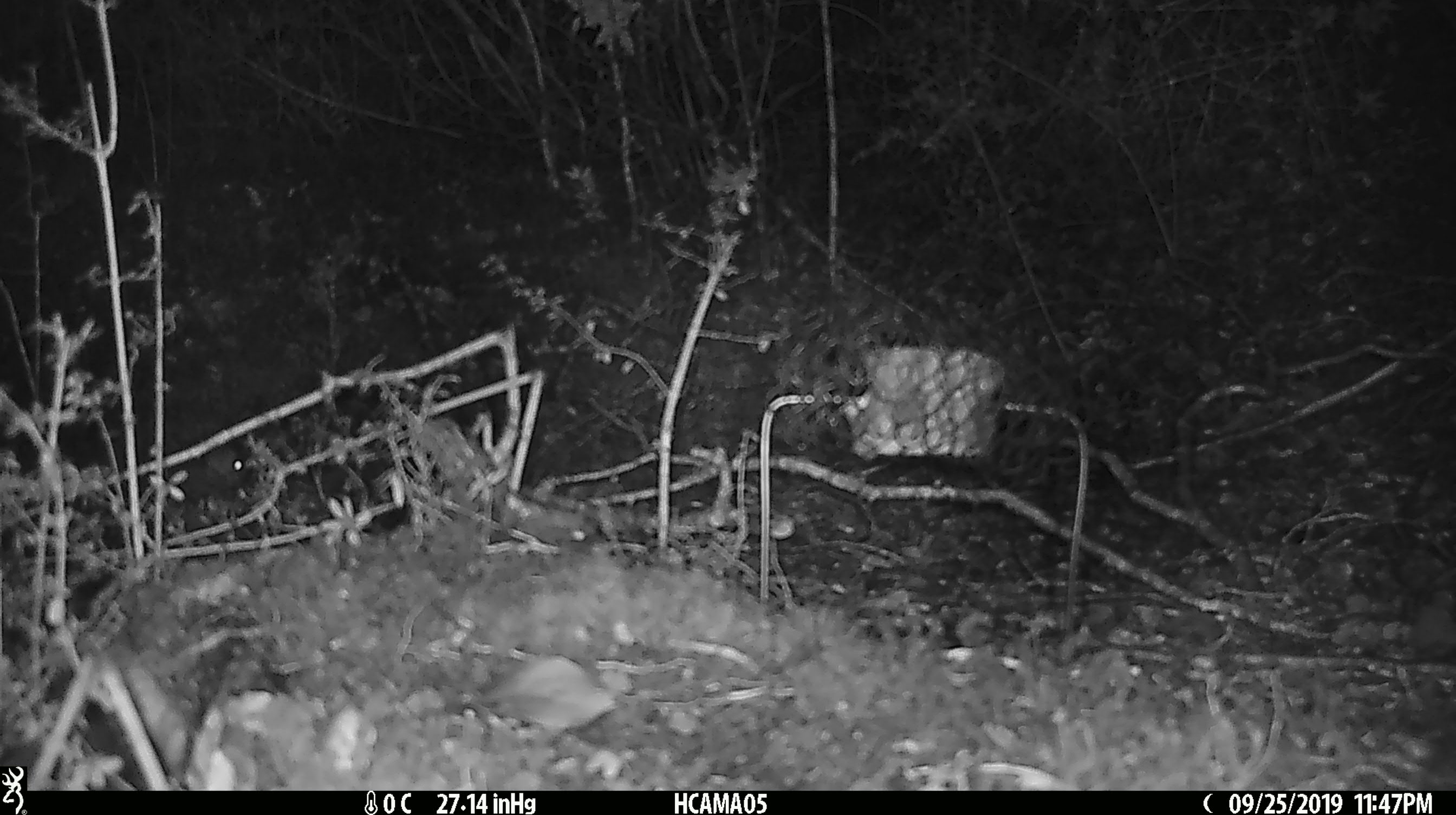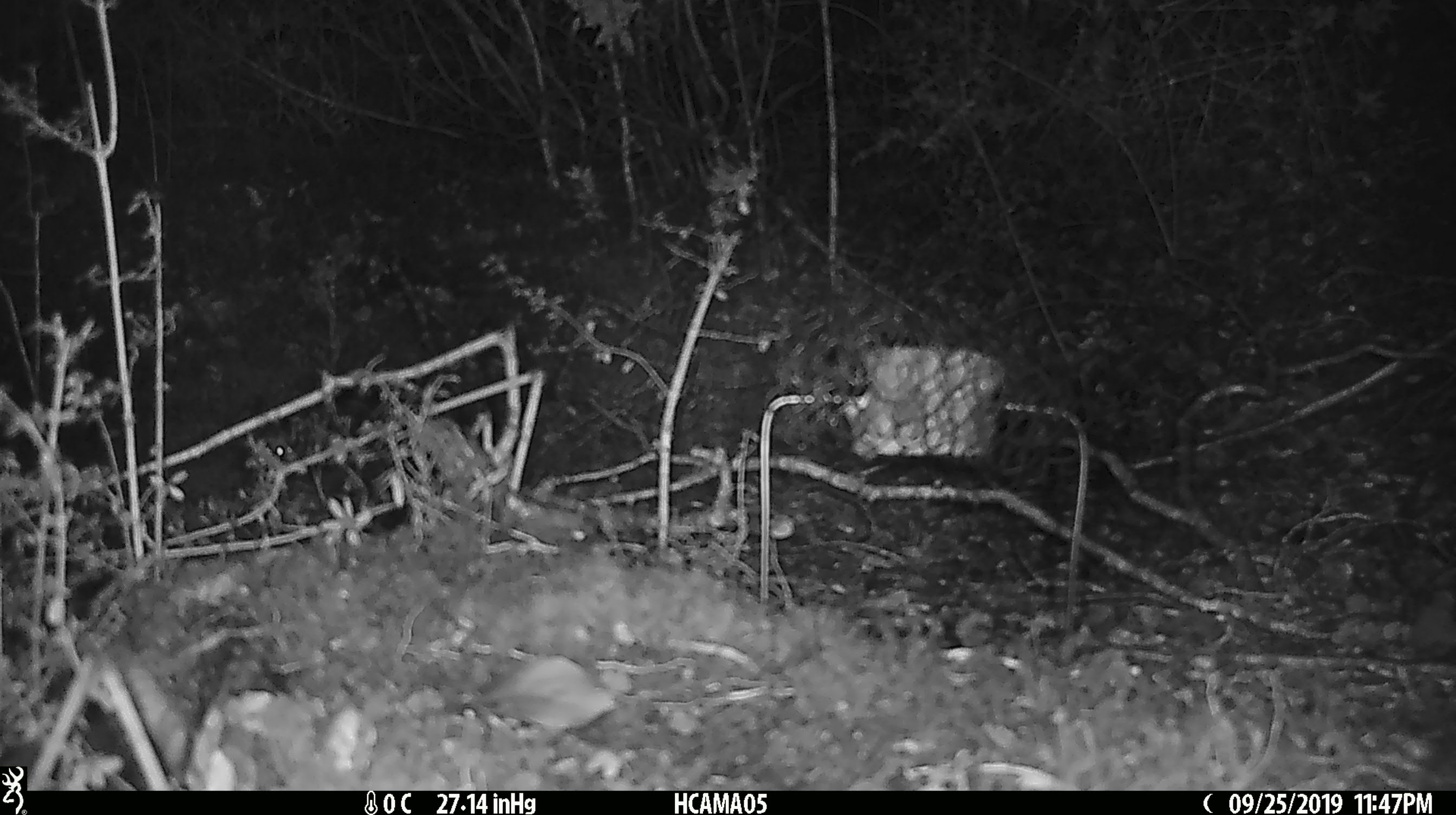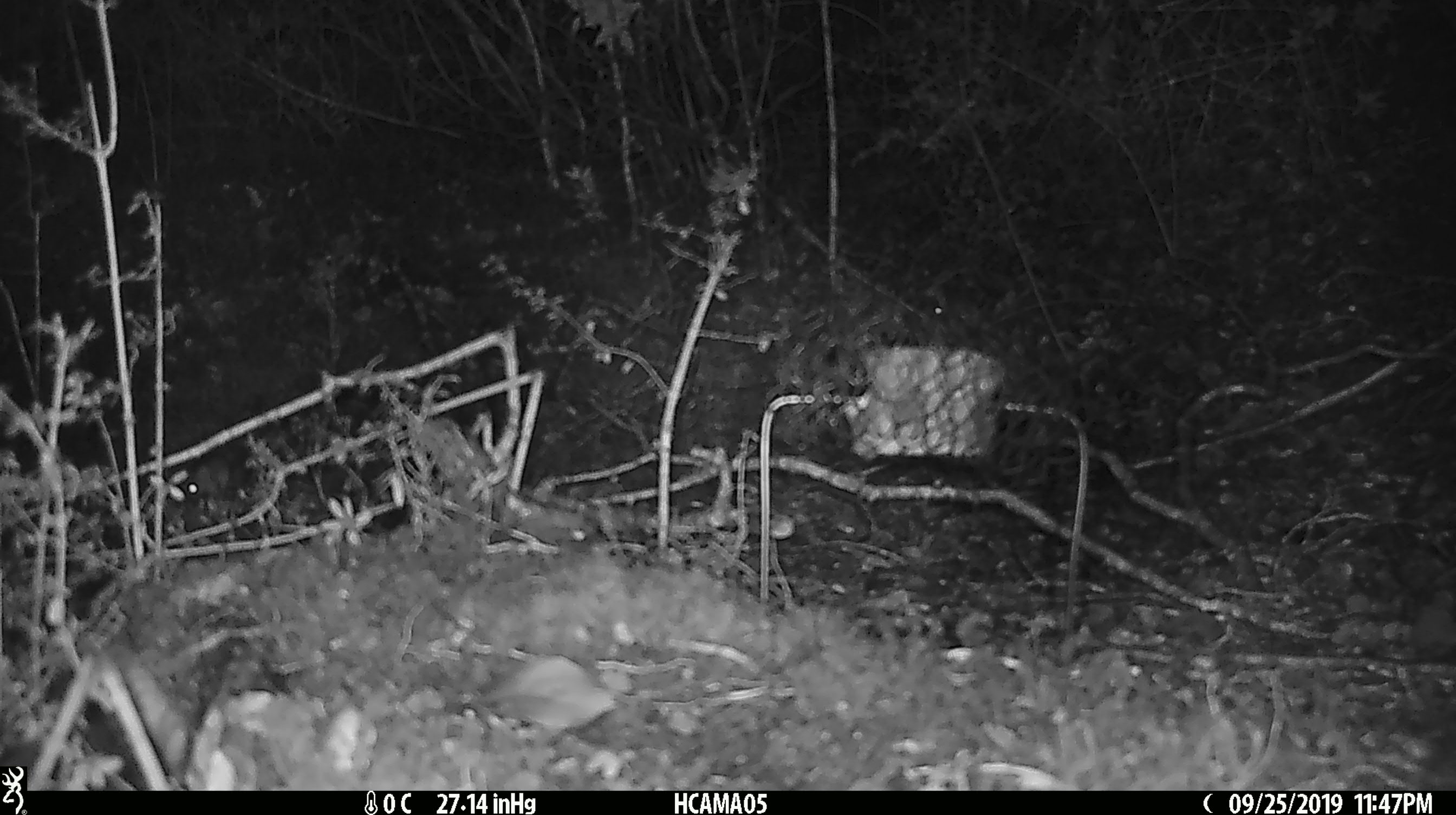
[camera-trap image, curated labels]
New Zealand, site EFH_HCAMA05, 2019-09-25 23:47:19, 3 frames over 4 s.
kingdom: Animalia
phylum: Chordata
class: Mammalia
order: Rodentia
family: Muridae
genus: Mus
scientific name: Mus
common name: mouse